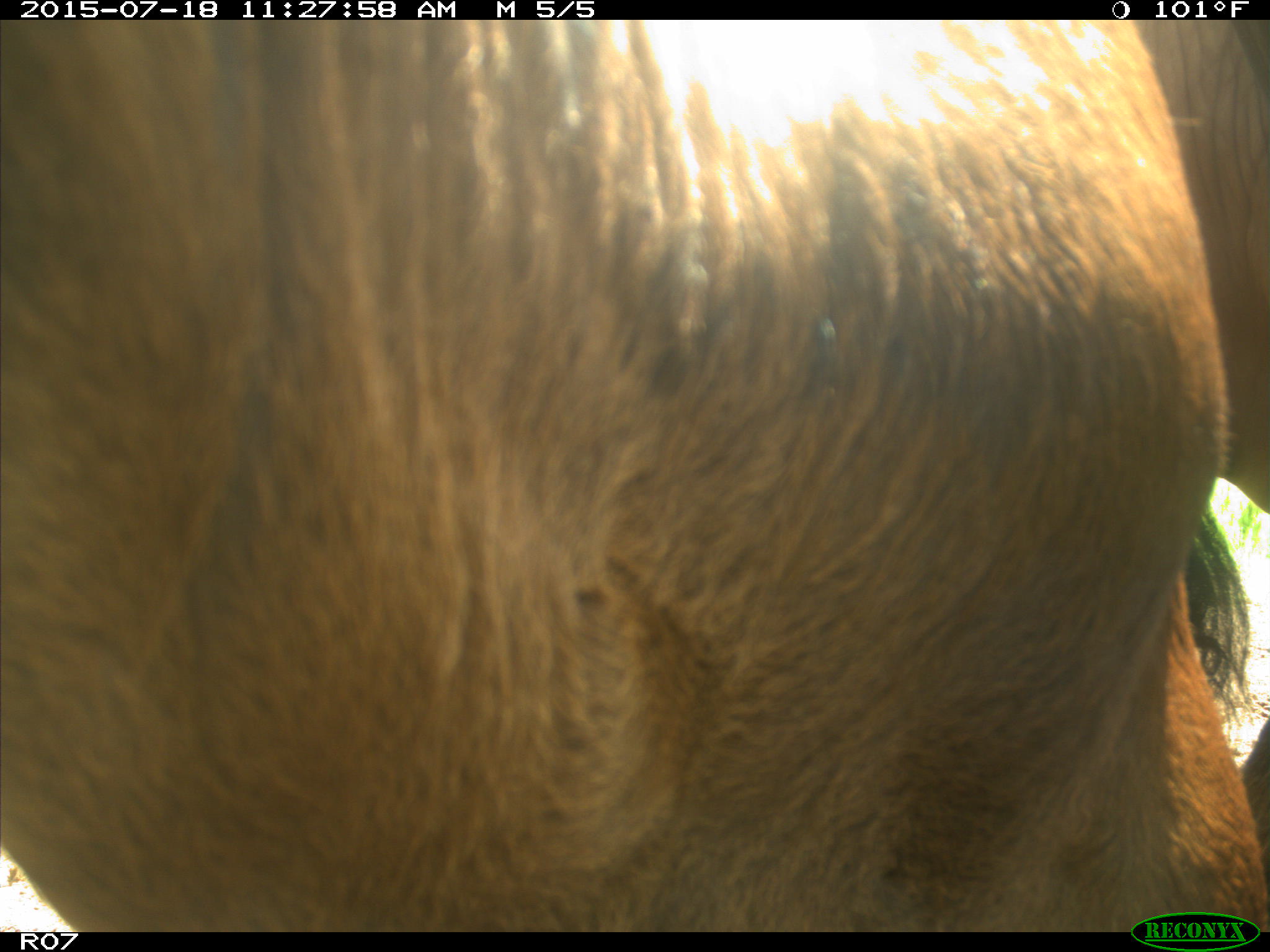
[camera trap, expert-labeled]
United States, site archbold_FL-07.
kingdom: Animalia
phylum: Chordata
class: Mammalia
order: Artiodactyla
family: Bovidae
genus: Bos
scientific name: Bos taurus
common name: domestic cow